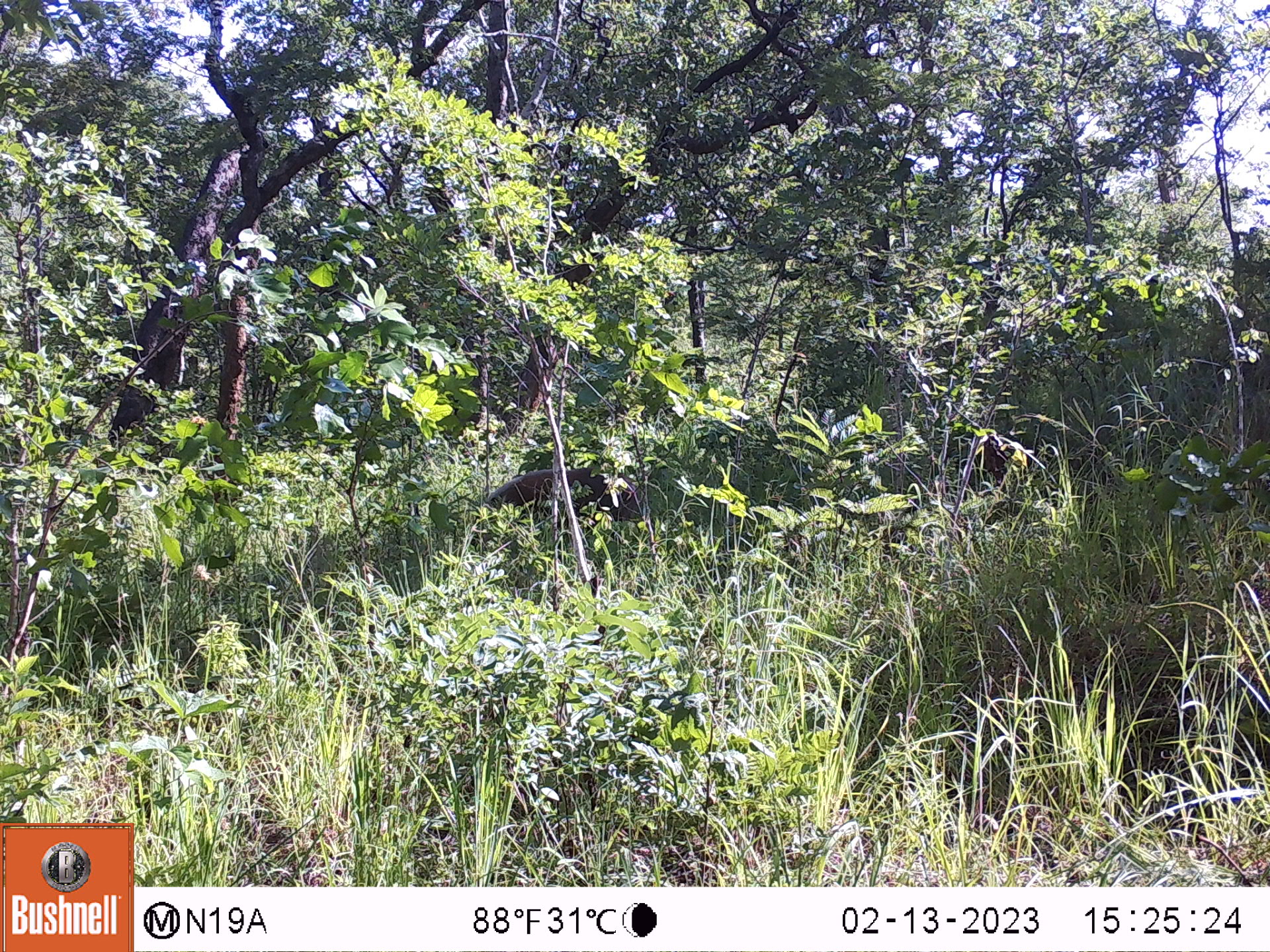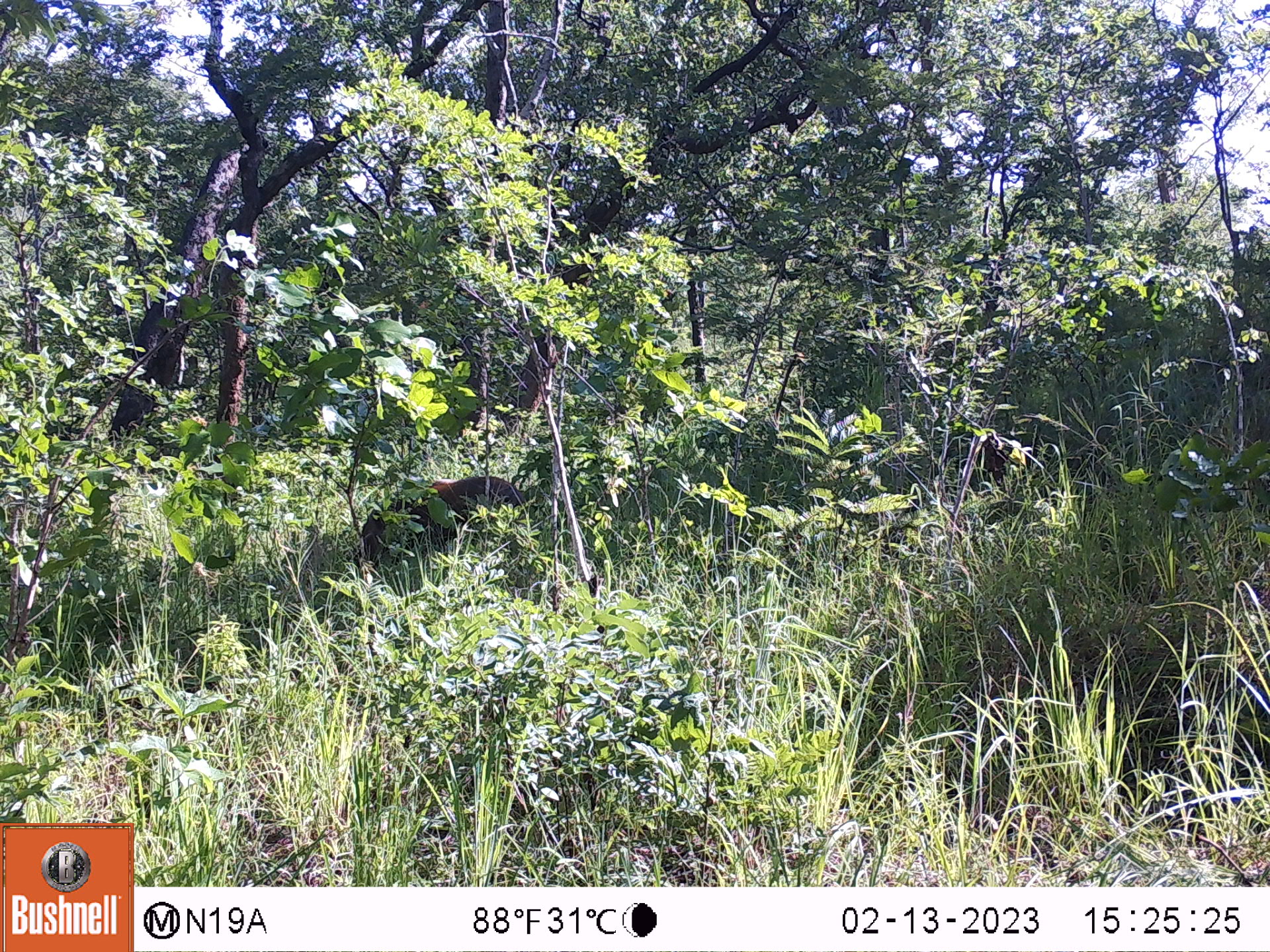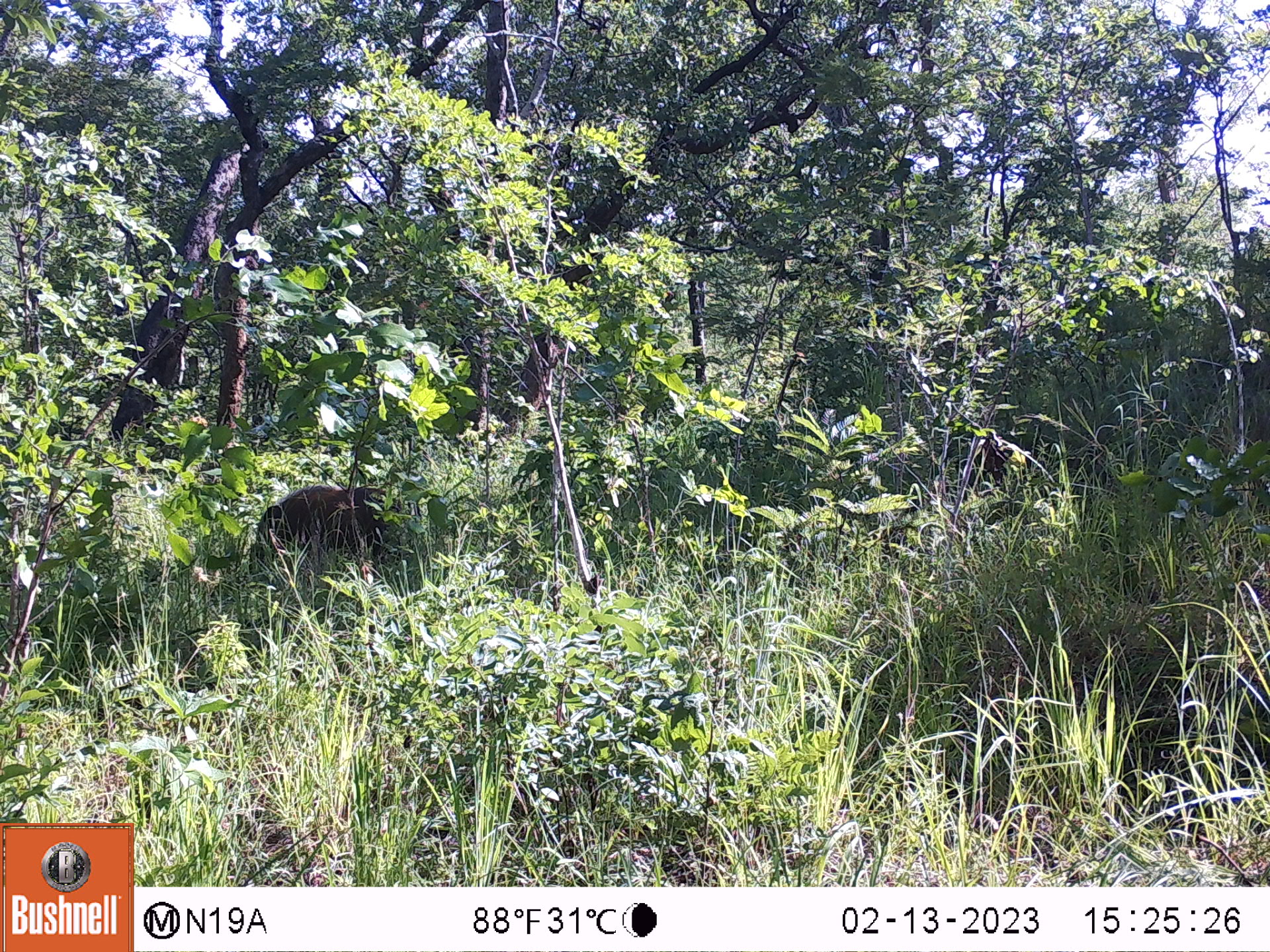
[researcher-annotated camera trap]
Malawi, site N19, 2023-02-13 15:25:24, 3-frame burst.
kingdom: Animalia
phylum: Chordata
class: Mammalia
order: Artiodactyla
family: Suidae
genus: Potamochoerus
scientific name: Potamochoerus larvatus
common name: bushpig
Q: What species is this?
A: Bushpig (Potamochoerus larvatus).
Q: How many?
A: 1.